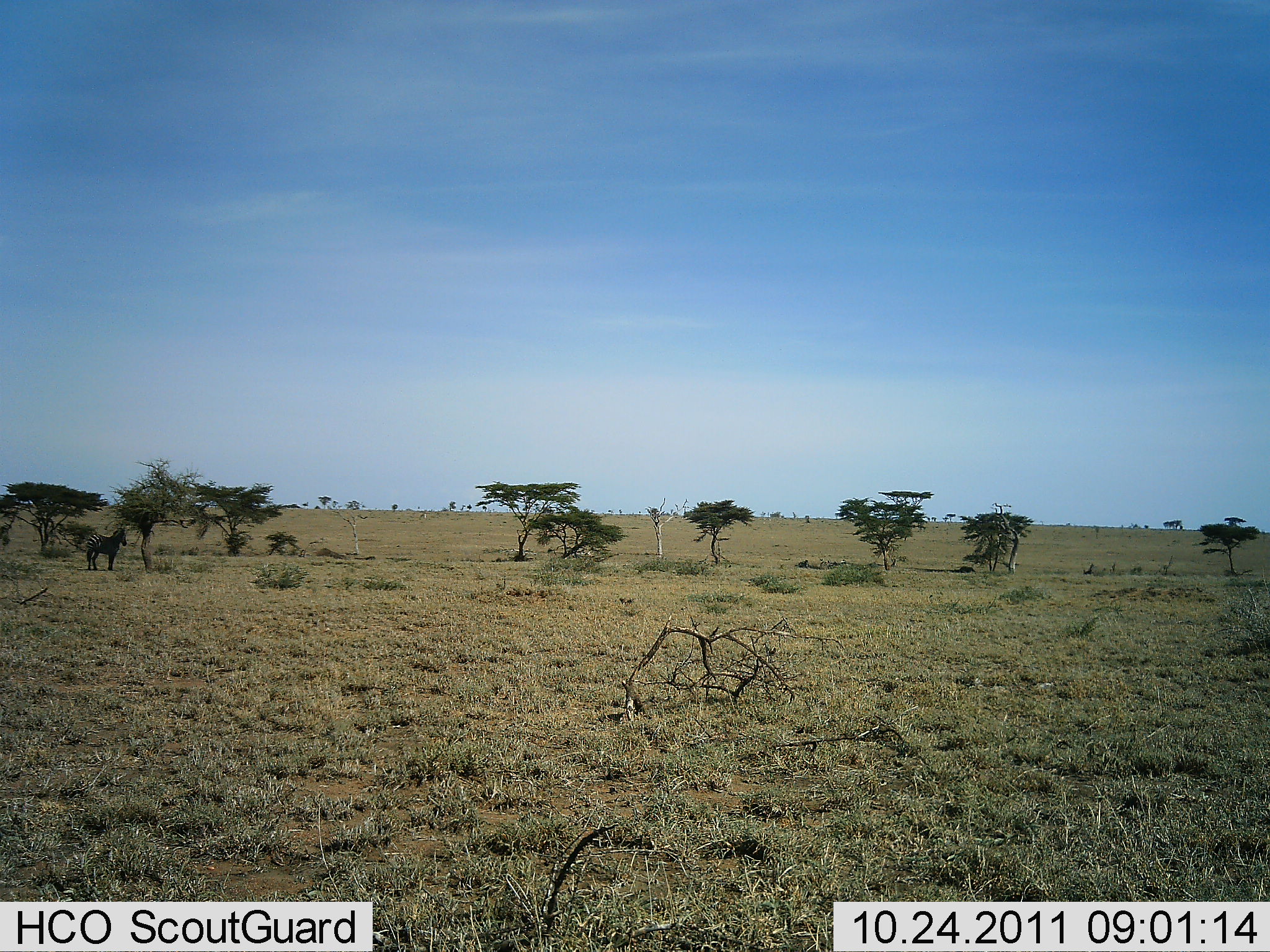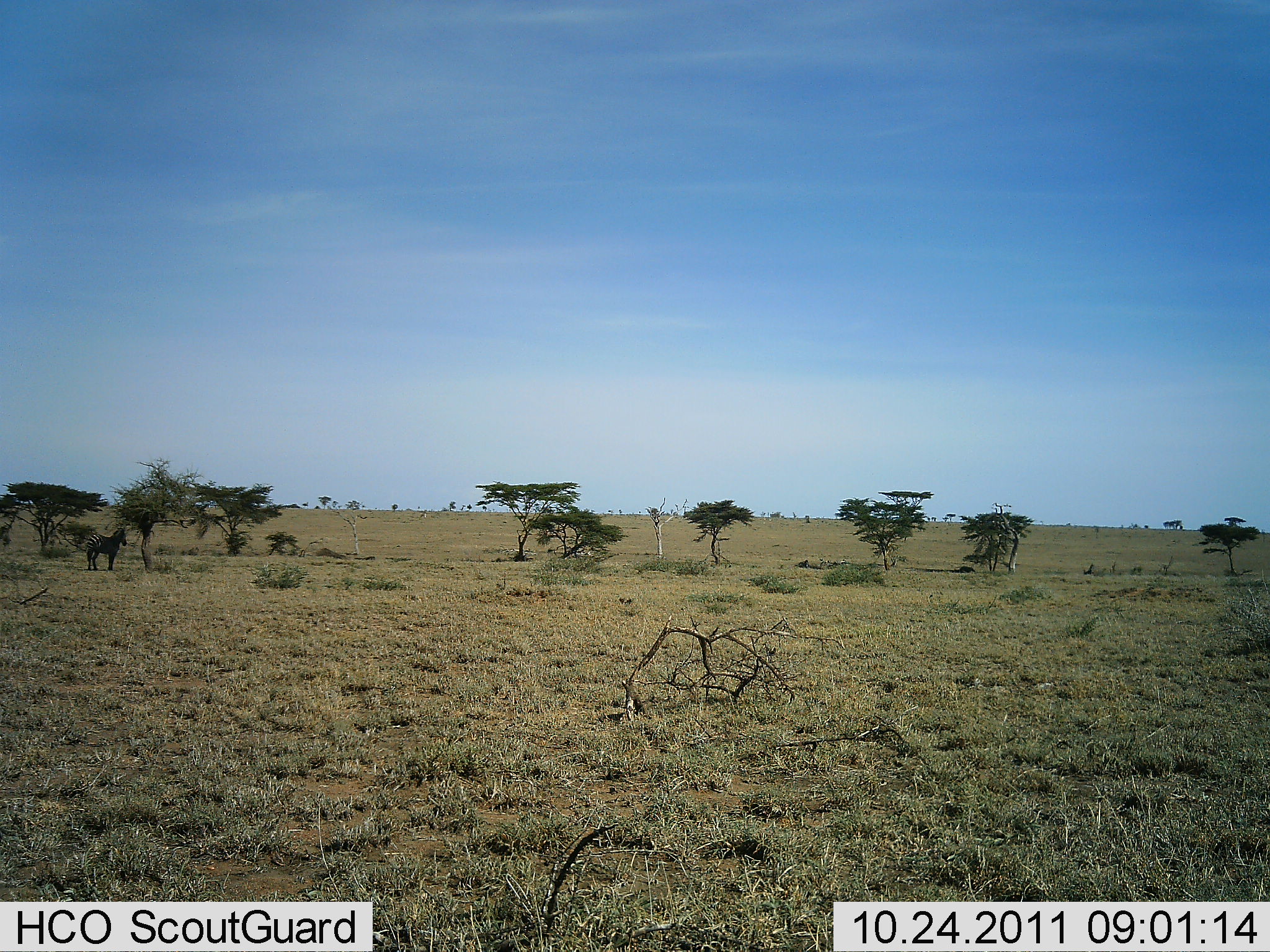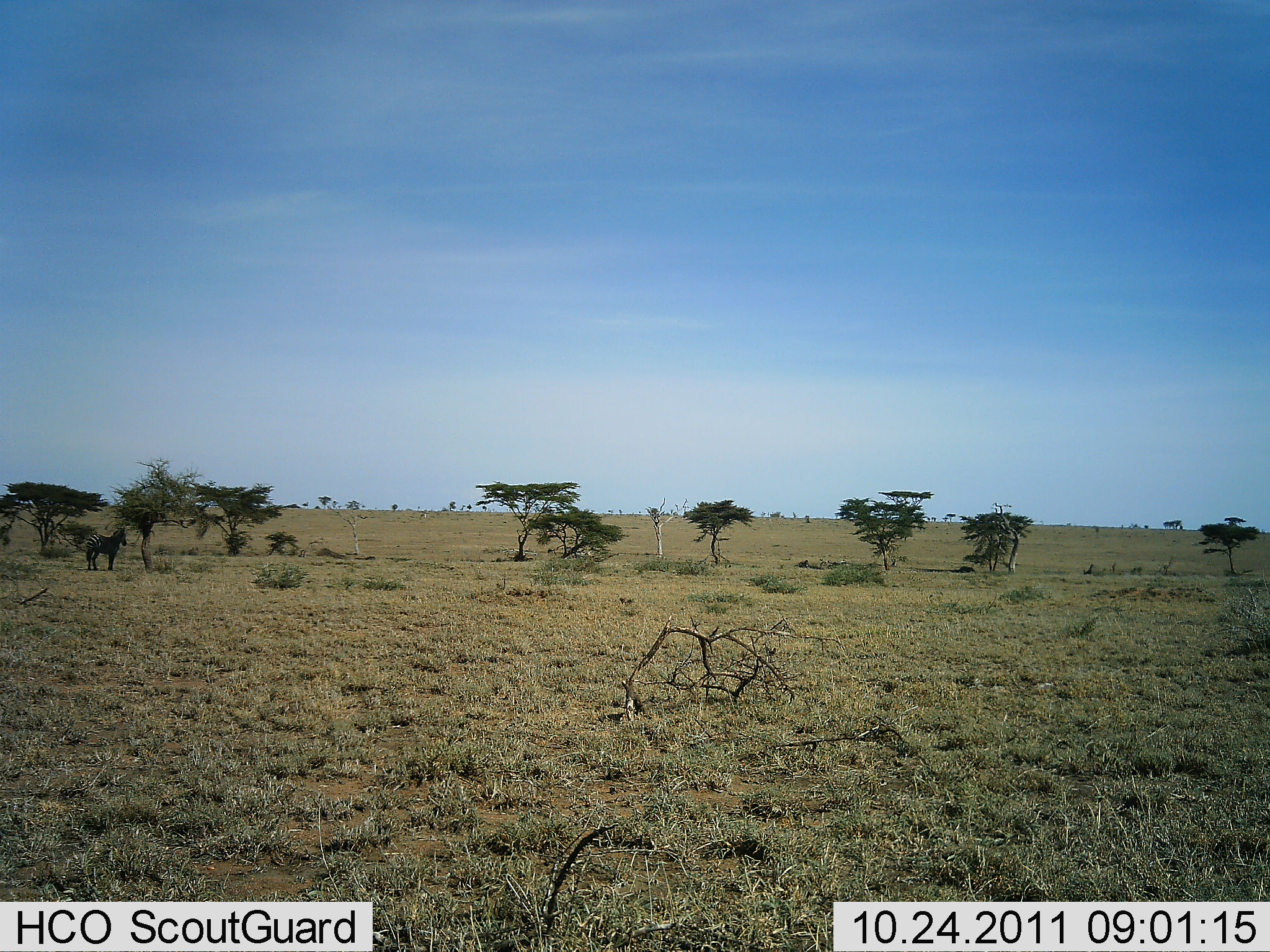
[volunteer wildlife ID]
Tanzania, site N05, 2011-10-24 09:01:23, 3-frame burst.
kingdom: Animalia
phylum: Chordata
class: Mammalia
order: Perissodactyla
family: Equidae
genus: Equus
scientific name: Equus quagga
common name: plains zebra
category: zebra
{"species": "zebra (plains zebra) (Equus quagga)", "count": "1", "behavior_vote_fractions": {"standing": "100%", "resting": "0%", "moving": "0%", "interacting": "0%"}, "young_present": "0%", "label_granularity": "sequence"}